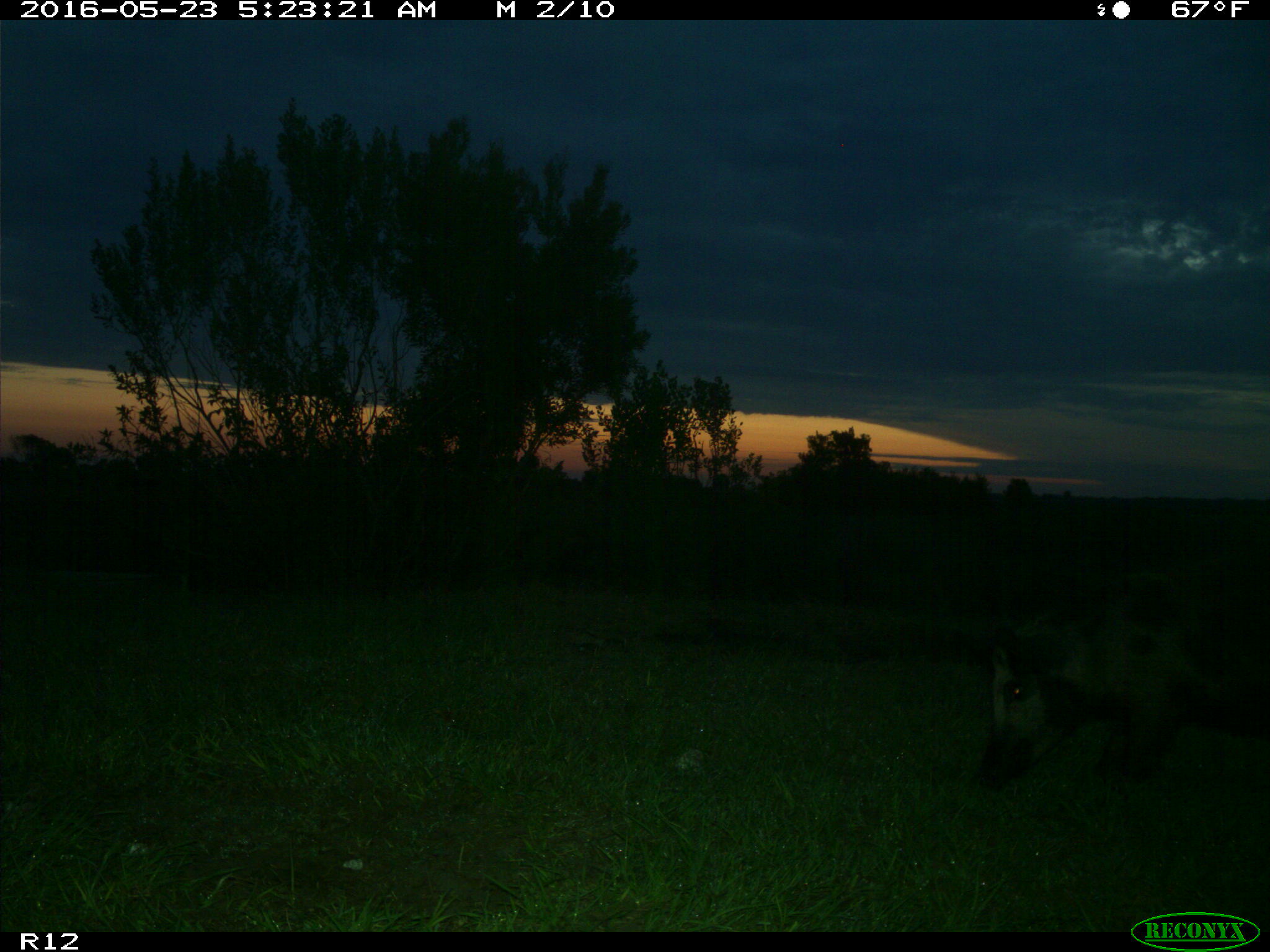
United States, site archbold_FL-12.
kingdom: Animalia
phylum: Chordata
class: Mammalia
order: Artiodactyla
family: Suidae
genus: Sus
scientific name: Sus scrofa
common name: wild boar